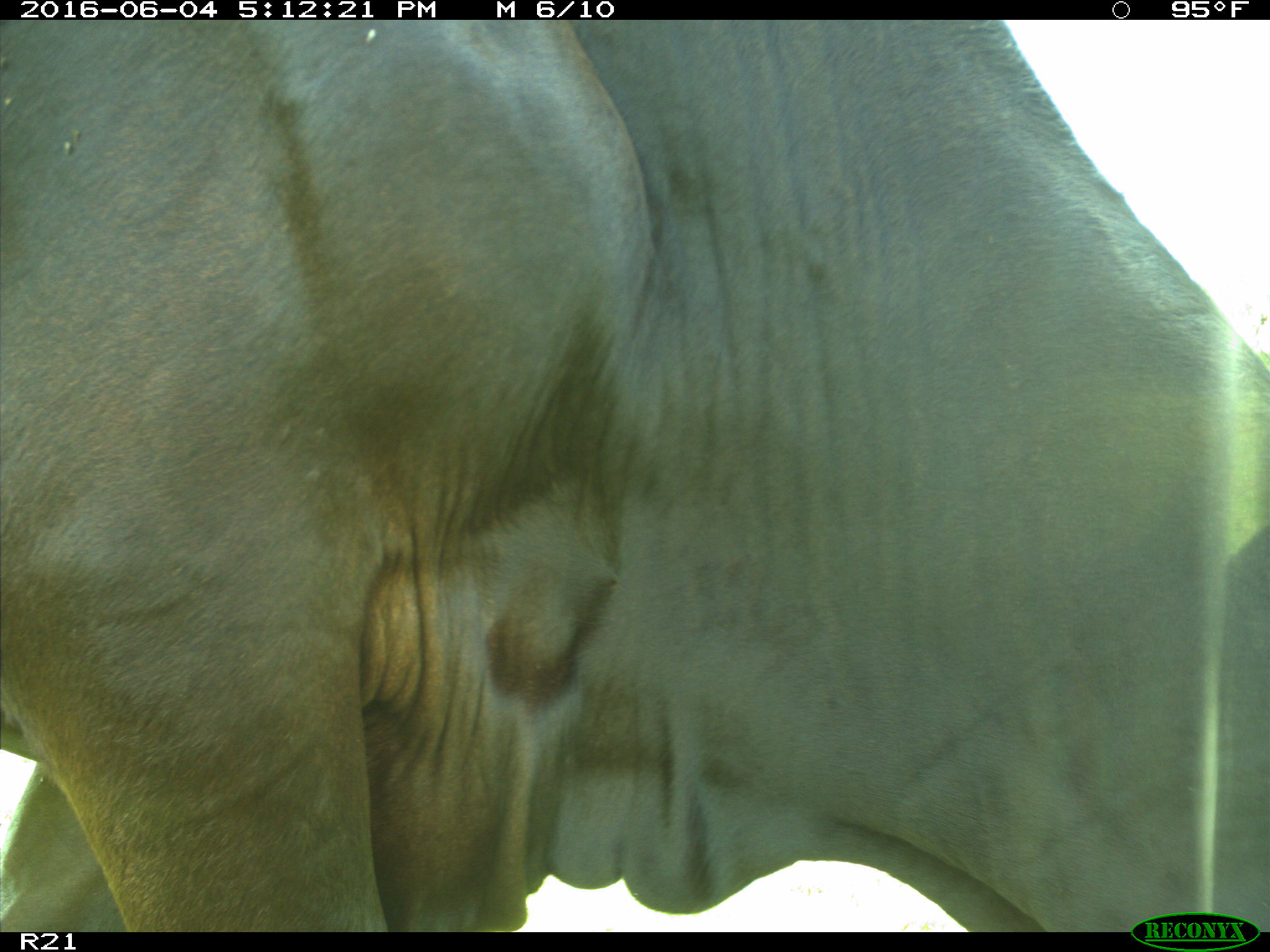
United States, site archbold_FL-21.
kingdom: Animalia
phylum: Chordata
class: Mammalia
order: Artiodactyla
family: Bovidae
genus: Bos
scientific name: Bos taurus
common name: domestic cow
Bos taurus (domestic cow).